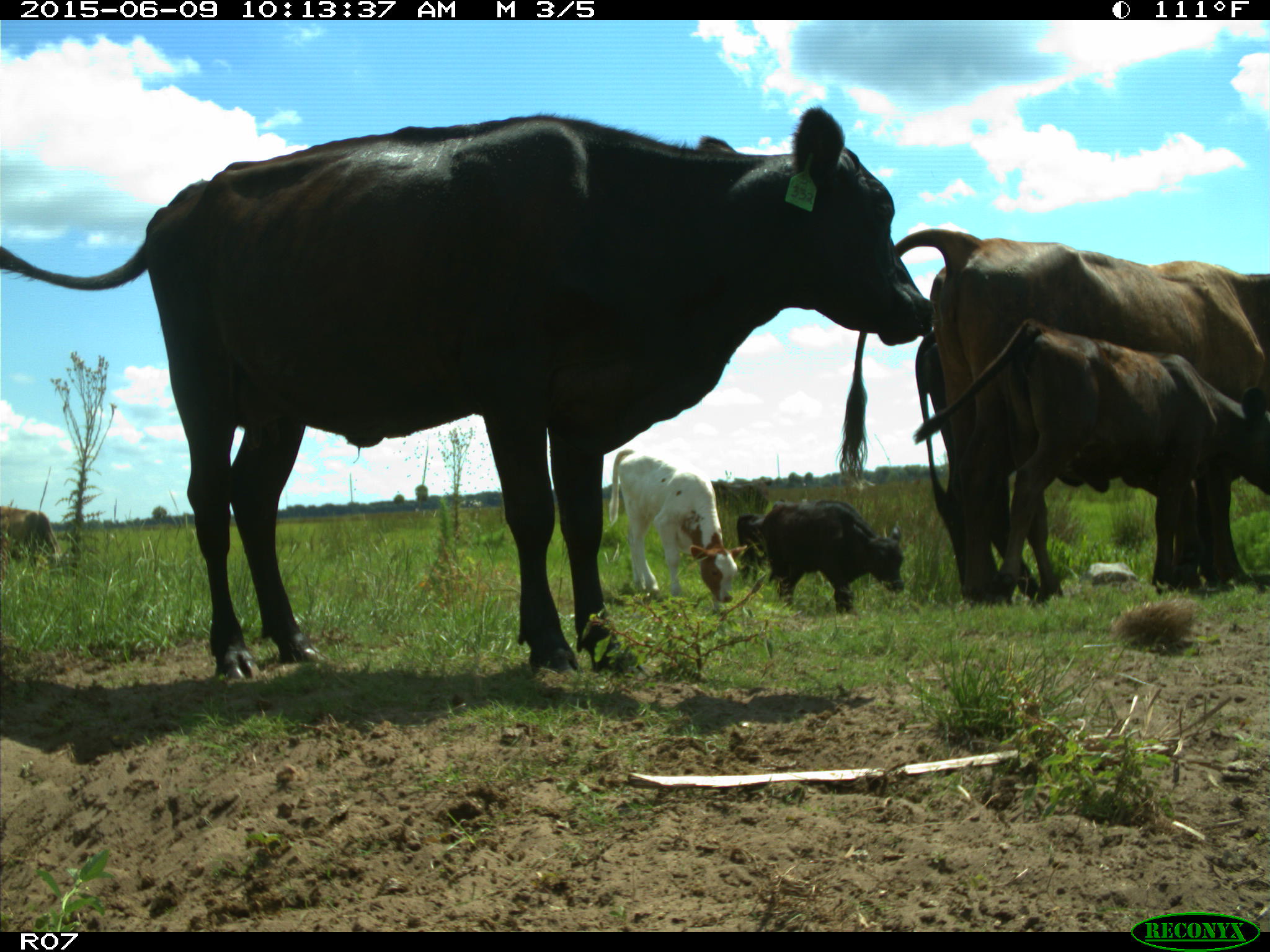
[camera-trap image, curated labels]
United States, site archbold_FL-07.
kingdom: Animalia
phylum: Chordata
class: Mammalia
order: Artiodactyla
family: Bovidae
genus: Bos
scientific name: Bos taurus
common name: domestic cow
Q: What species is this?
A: Bos taurus (domestic cow).